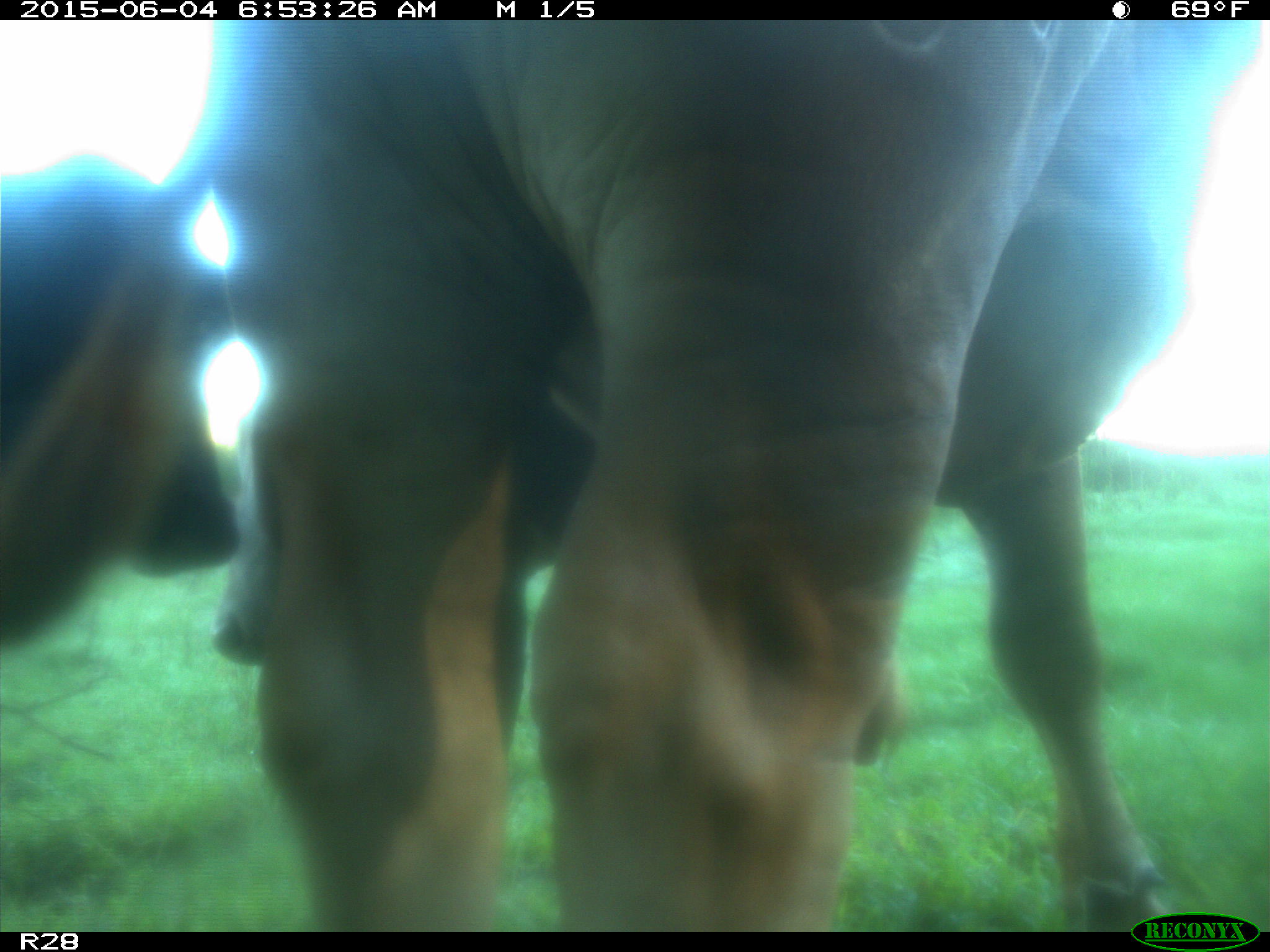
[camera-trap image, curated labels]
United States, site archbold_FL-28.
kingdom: Animalia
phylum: Chordata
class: Mammalia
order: Artiodactyla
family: Bovidae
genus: Bos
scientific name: Bos taurus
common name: domestic cow